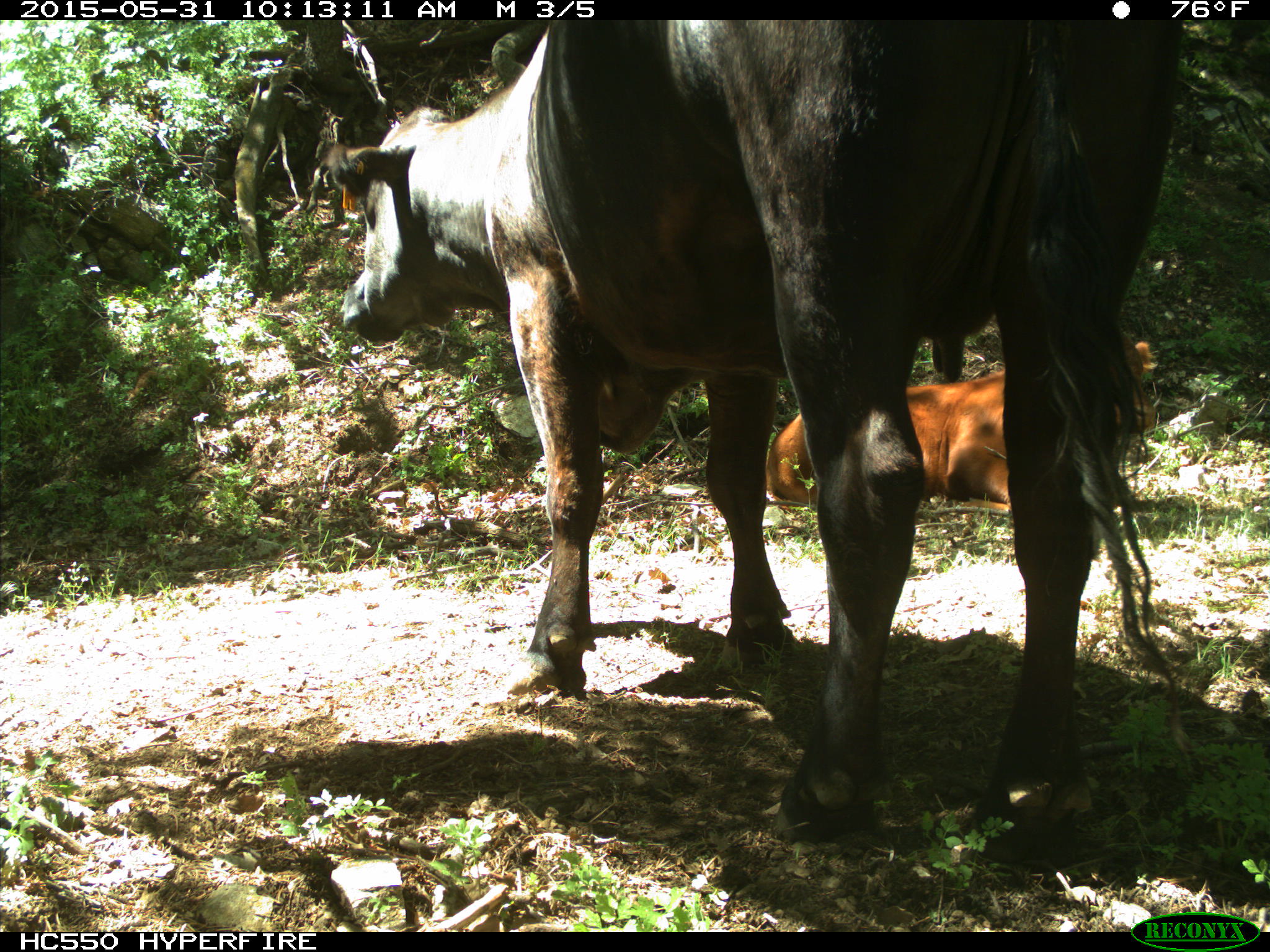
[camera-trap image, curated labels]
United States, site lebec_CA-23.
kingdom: Animalia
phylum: Chordata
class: Mammalia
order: Artiodactyla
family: Bovidae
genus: Bos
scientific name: Bos taurus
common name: domestic cow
Bos taurus (domestic cow).